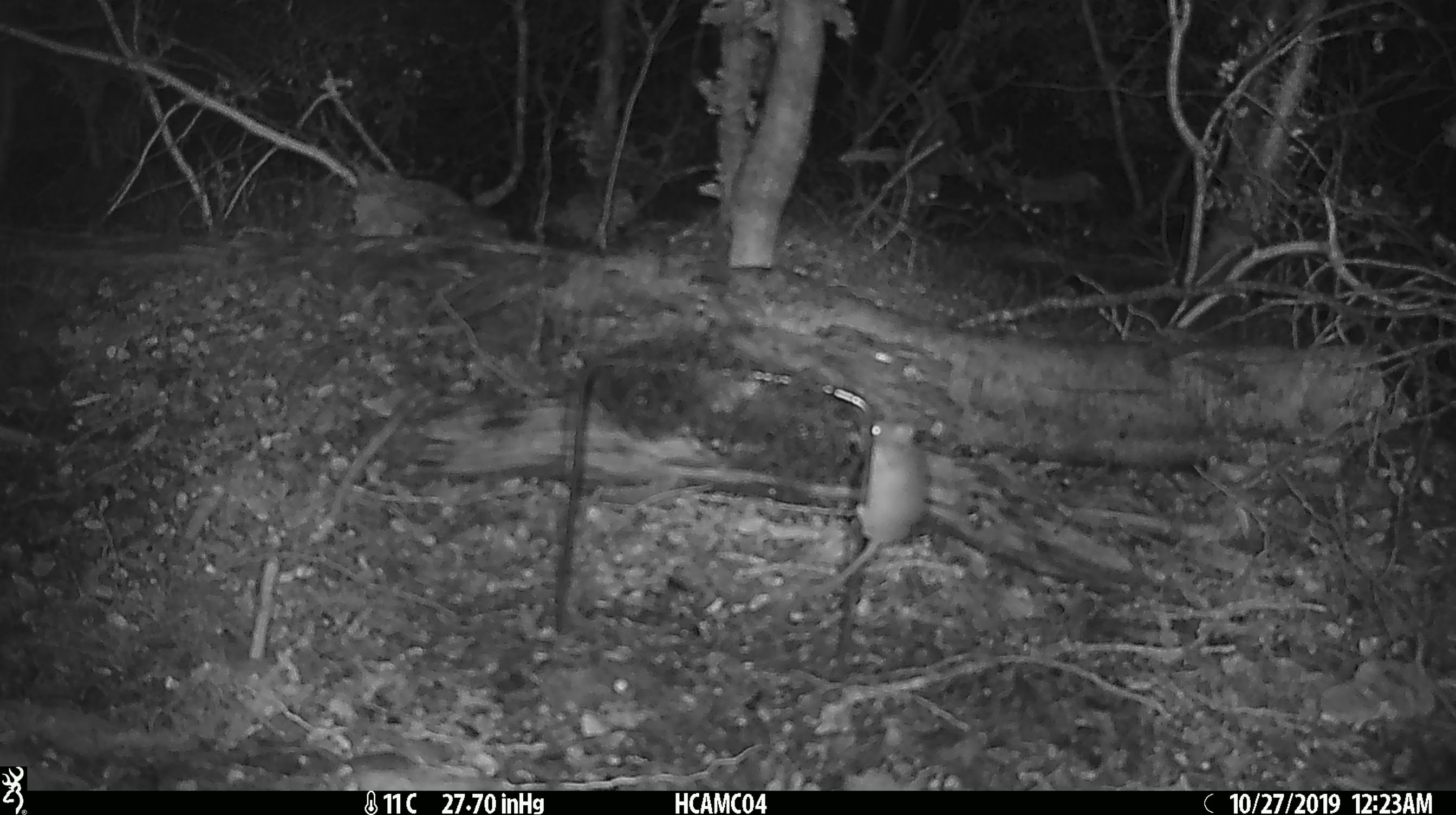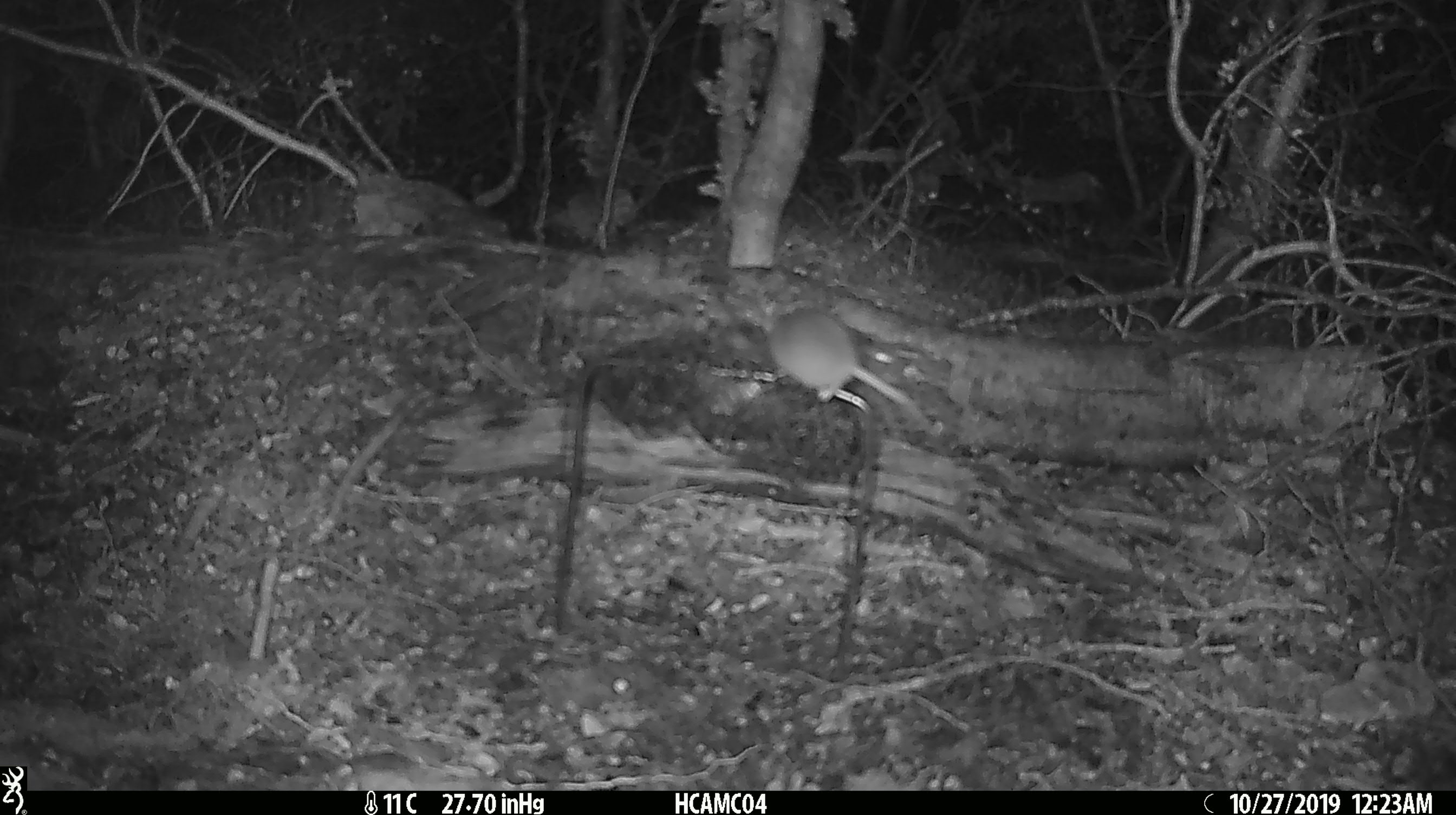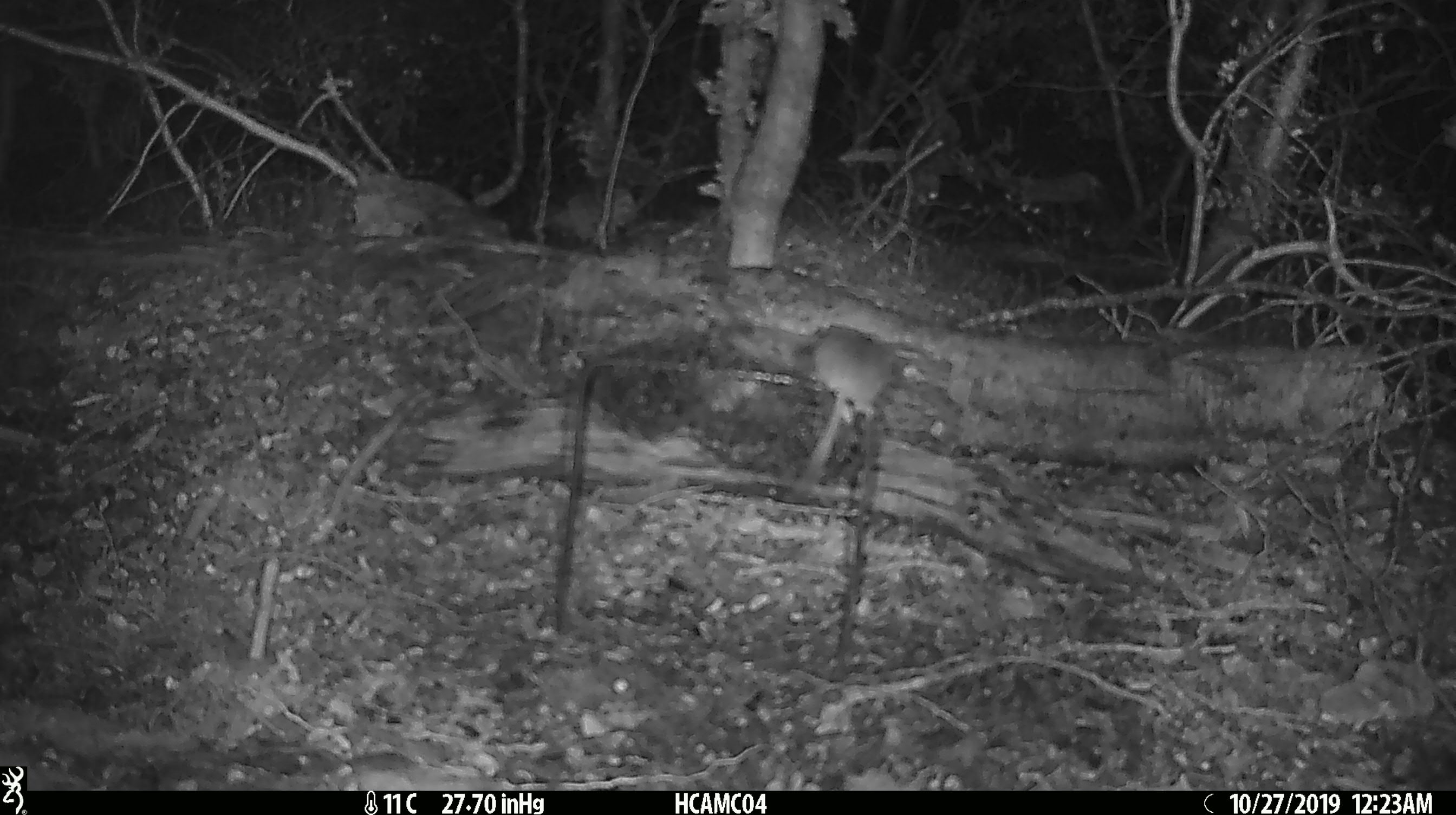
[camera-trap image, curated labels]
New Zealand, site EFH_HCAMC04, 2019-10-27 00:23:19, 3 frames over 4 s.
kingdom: Animalia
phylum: Chordata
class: Mammalia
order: Rodentia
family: Muridae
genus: Mus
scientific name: Mus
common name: mouse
Mouse (Mus).